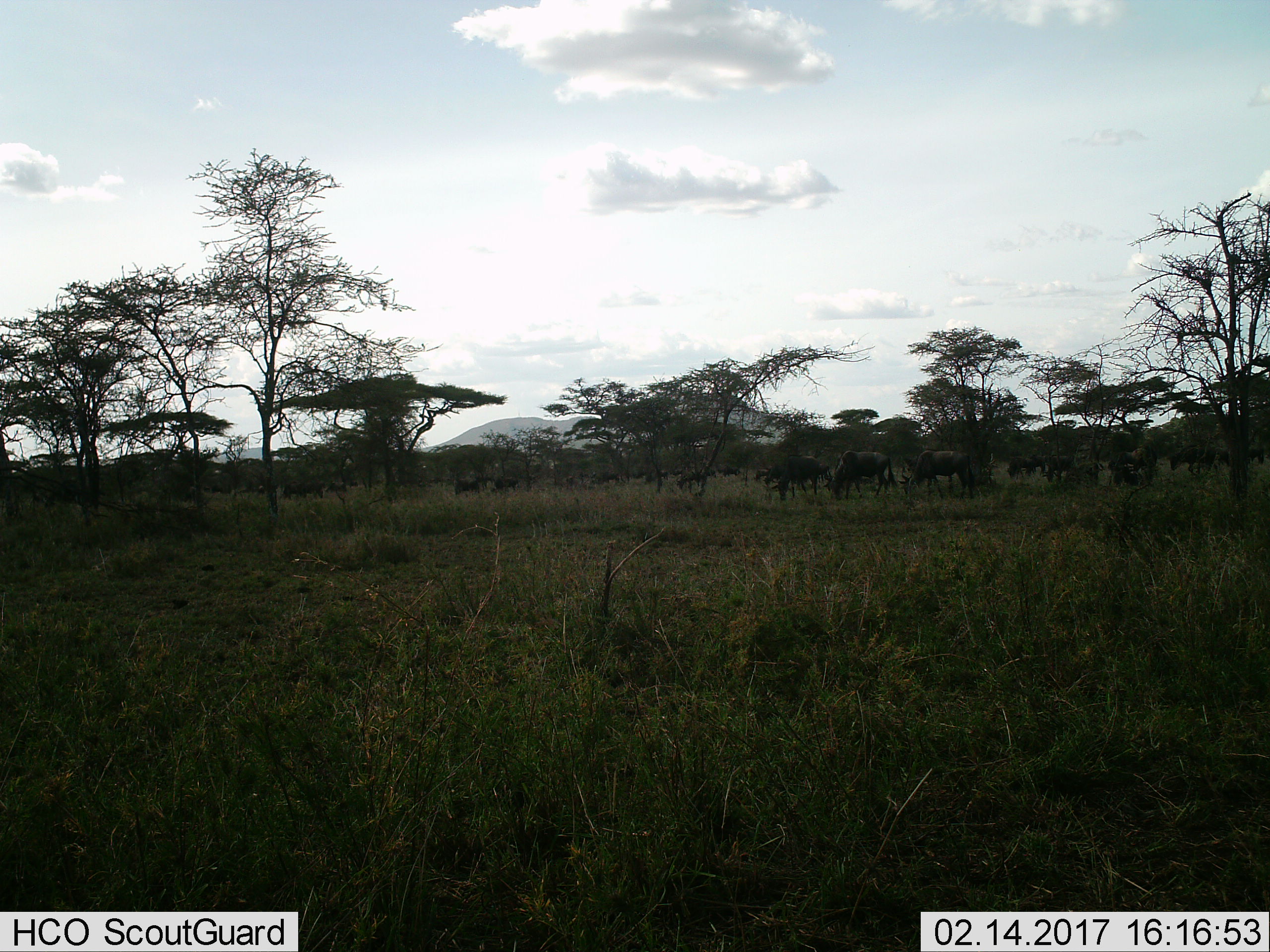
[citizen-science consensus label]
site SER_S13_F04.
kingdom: Animalia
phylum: Chordata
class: Mammalia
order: Artiodactyla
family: Bovidae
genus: Connochaetes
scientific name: Connochaetes taurinus taurinus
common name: blue wildebeest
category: wildebeestblue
Wildebeestblue (blue wildebeest) (Connochaetes taurinus taurinus), count 11-50. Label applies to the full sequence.